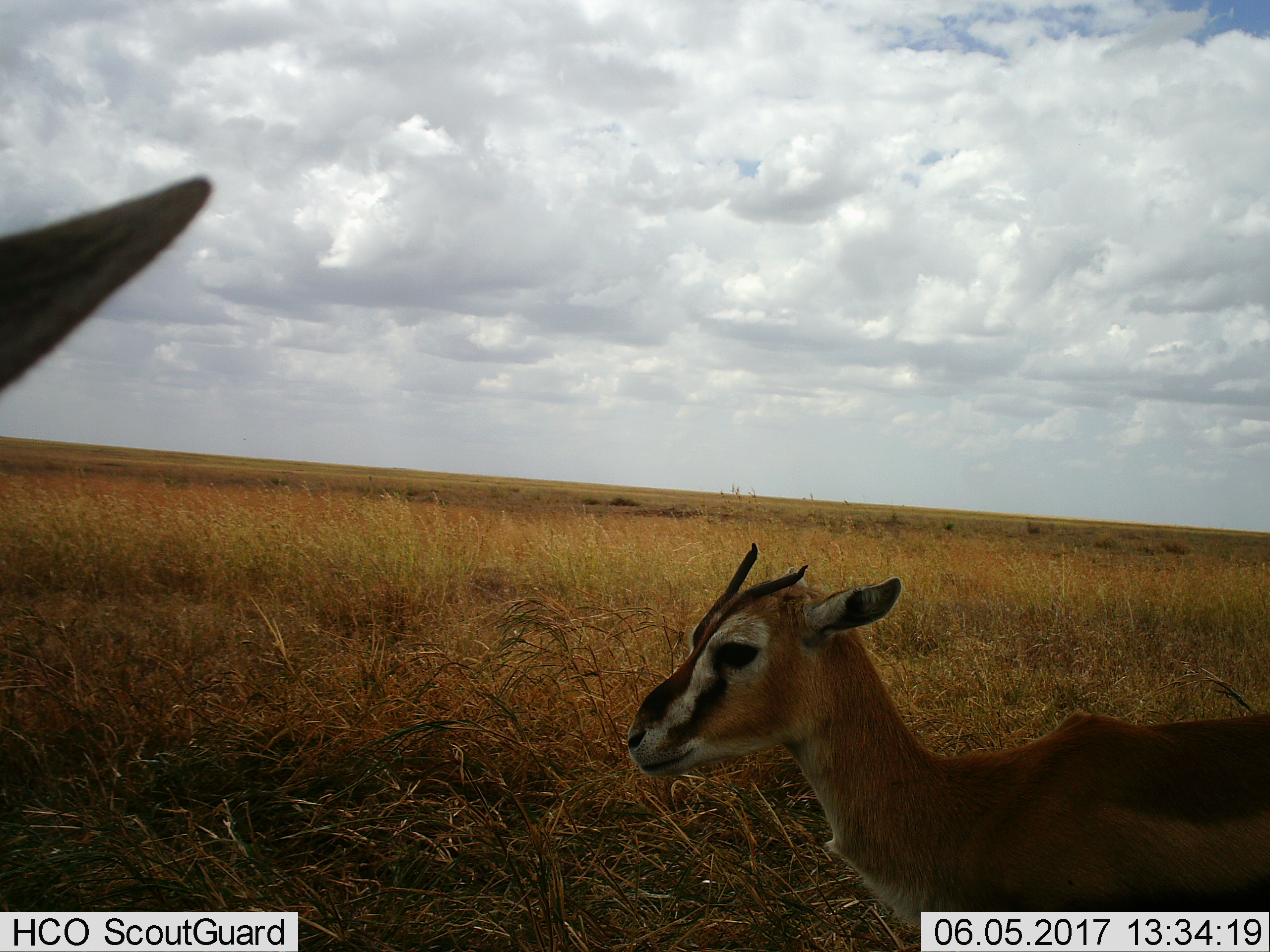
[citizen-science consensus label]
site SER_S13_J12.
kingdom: Animalia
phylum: Chordata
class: Mammalia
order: Artiodactyla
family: Bovidae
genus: Eudorcas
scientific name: Eudorcas thomsonii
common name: thomson's gazelle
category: gazellethomsons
Gazellethomsons (thomson's gazelle) (Eudorcas thomsonii), count 2. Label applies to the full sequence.